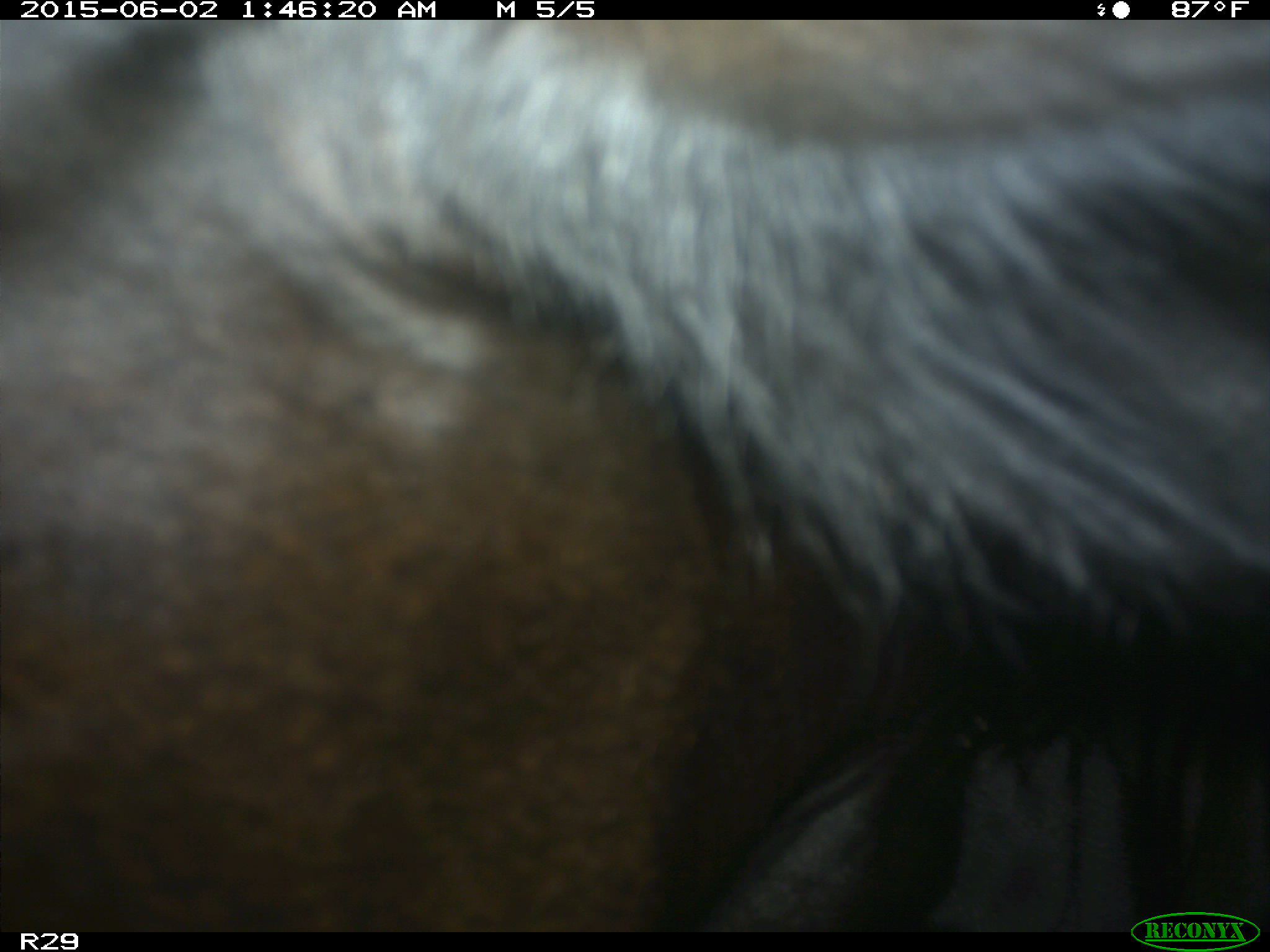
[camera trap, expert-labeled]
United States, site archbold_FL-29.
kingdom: Animalia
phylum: Chordata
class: Mammalia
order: Artiodactyla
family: Bovidae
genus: Bos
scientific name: Bos taurus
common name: domestic cow